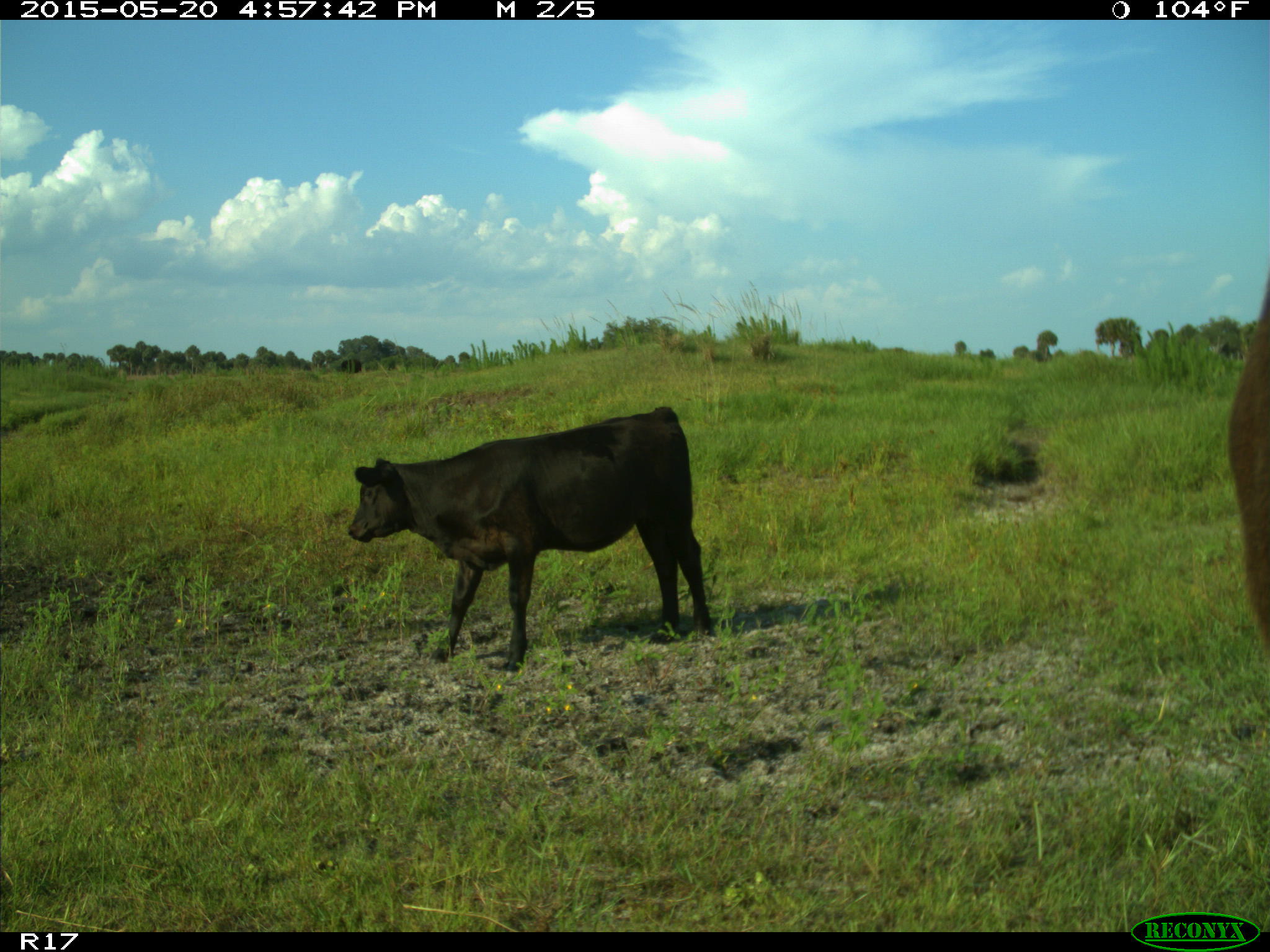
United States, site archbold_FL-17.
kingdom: Animalia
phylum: Chordata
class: Mammalia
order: Artiodactyla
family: Bovidae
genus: Bos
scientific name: Bos taurus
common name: domestic cow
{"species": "Bos taurus (domestic cow)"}